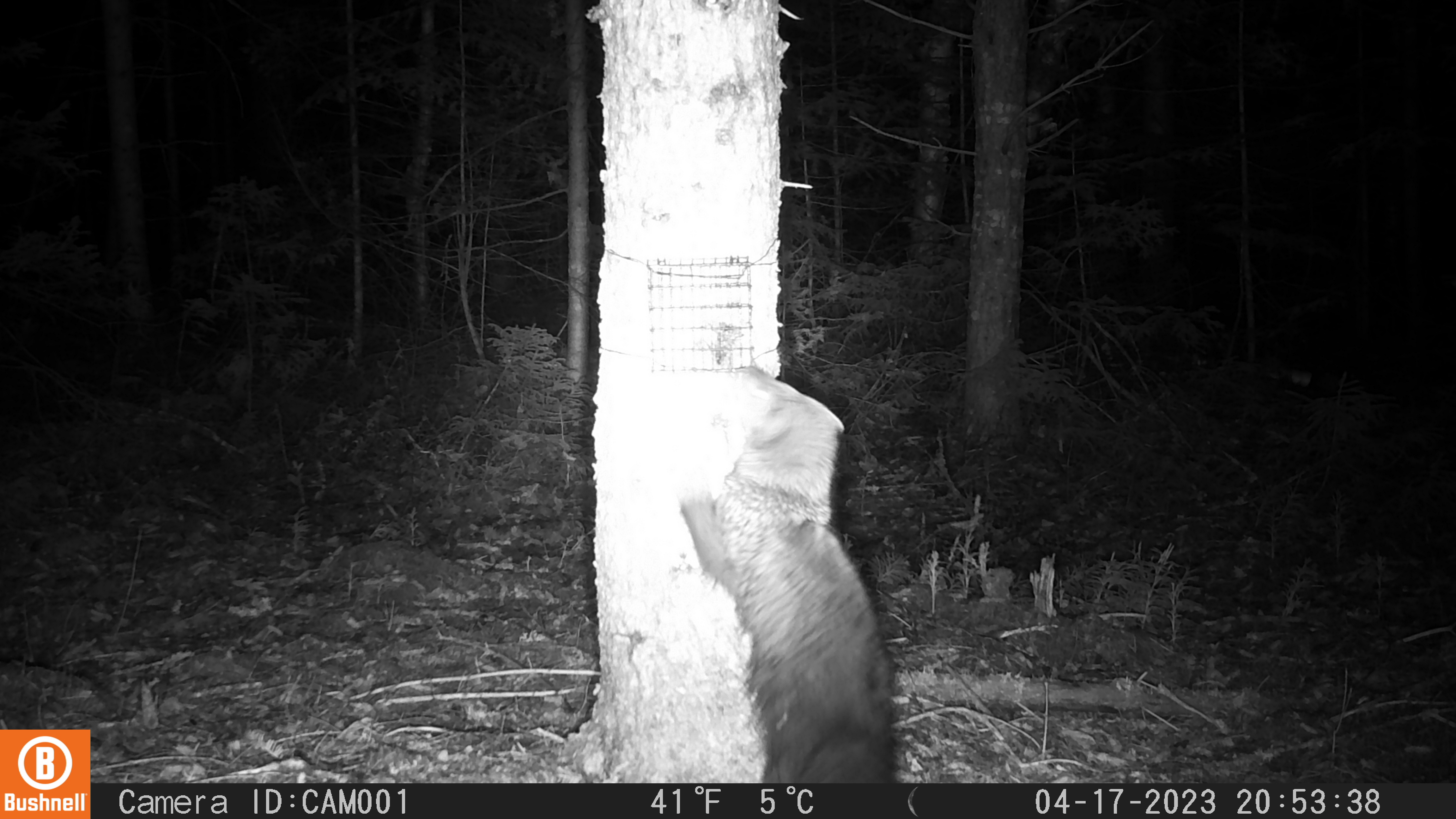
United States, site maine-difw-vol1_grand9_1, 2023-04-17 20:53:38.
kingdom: Animalia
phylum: Chordata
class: Mammalia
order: Carnivora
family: Mustelidae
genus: Pekania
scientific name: Pekania pennanti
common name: fisher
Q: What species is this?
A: Fisher (Pekania pennanti).